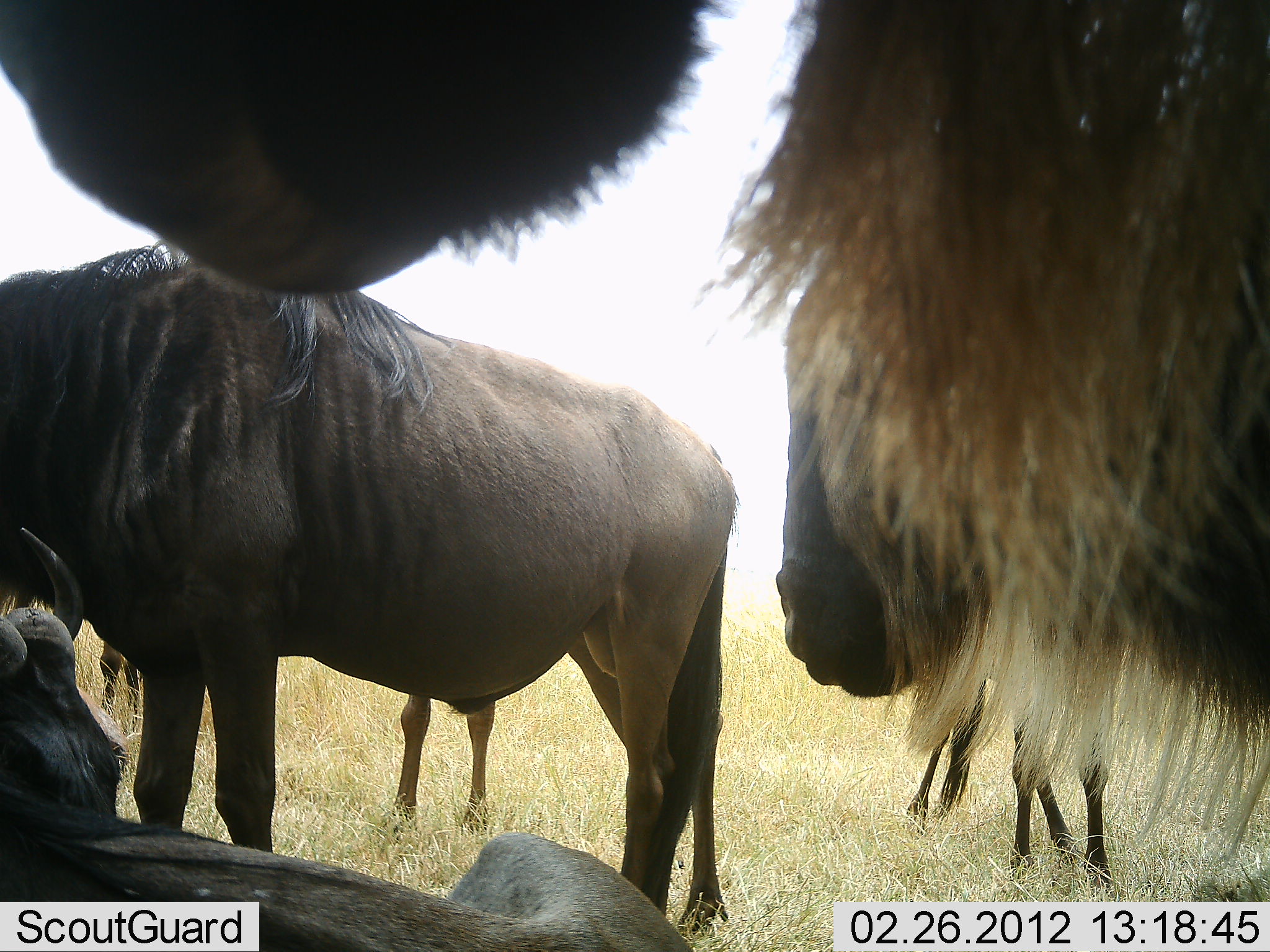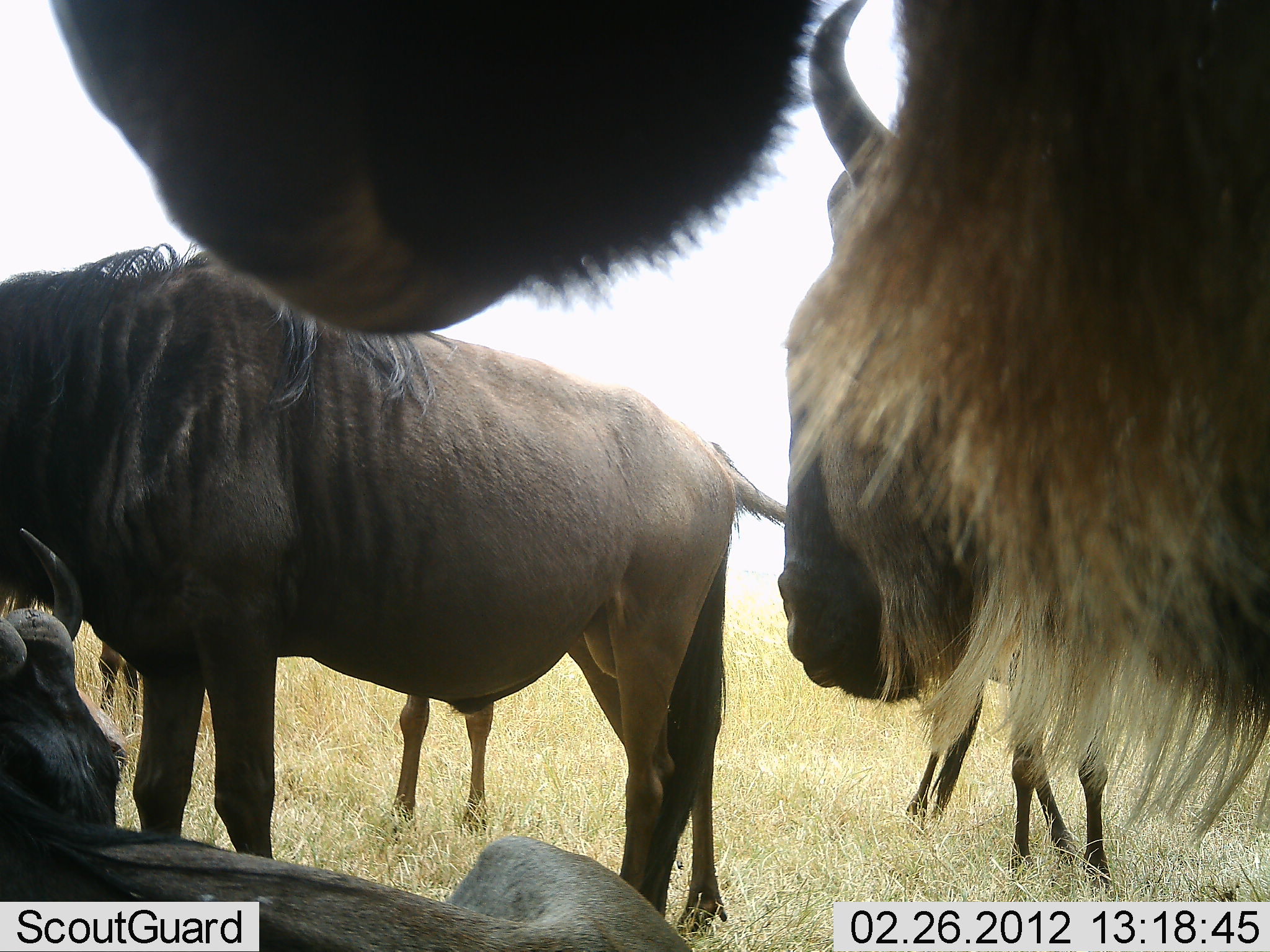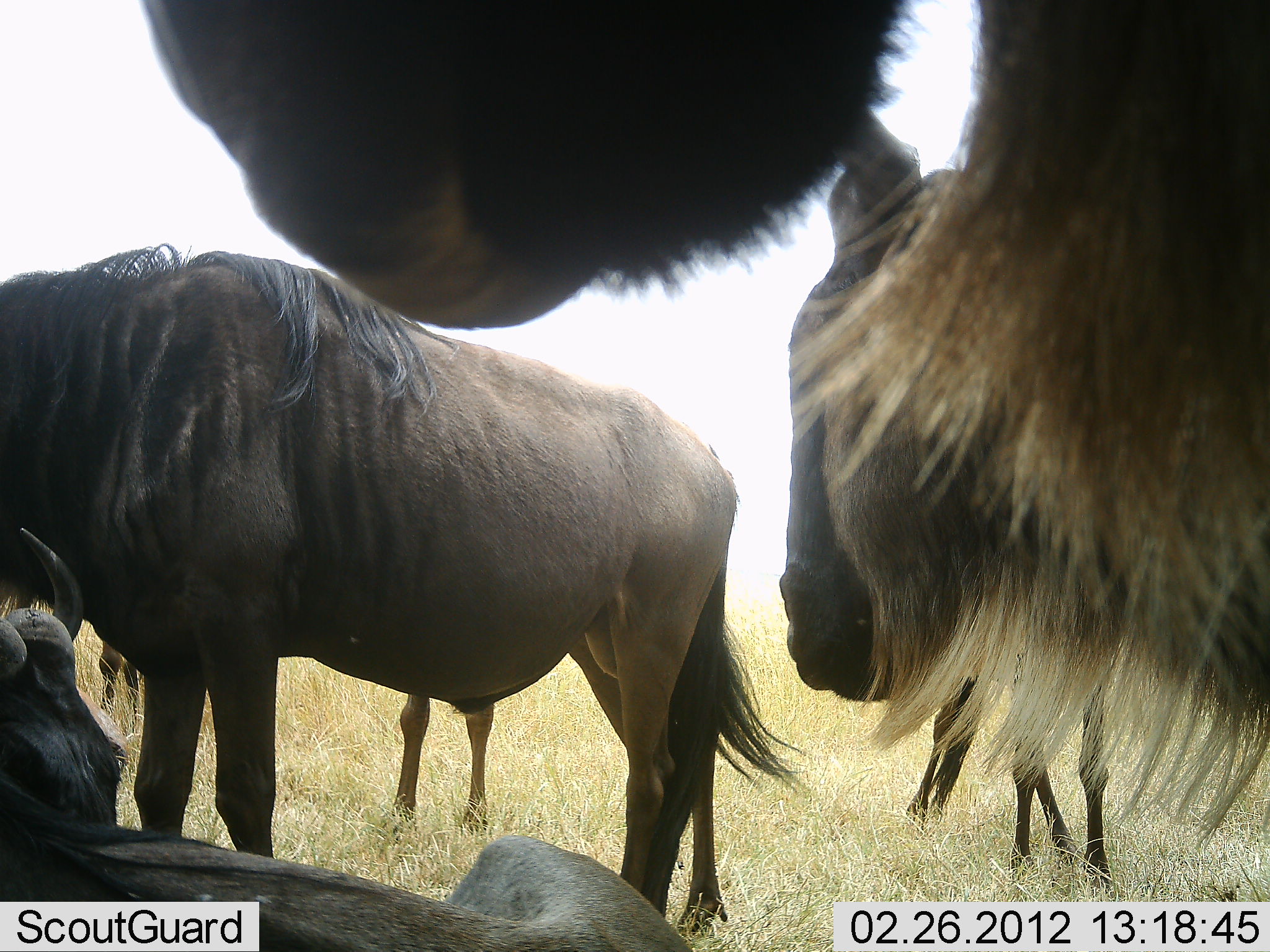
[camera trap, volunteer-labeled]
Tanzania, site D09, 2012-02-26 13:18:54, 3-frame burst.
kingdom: Animalia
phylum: Chordata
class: Mammalia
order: Artiodactyla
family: Bovidae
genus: Connochaetes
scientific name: Connochaetes taurinus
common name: blue wildebeest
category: wildebeest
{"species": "wildebeest (blue wildebeest) (Connochaetes taurinus)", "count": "6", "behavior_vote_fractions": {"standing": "75%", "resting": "94%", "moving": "0%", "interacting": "0%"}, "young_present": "6%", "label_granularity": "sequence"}